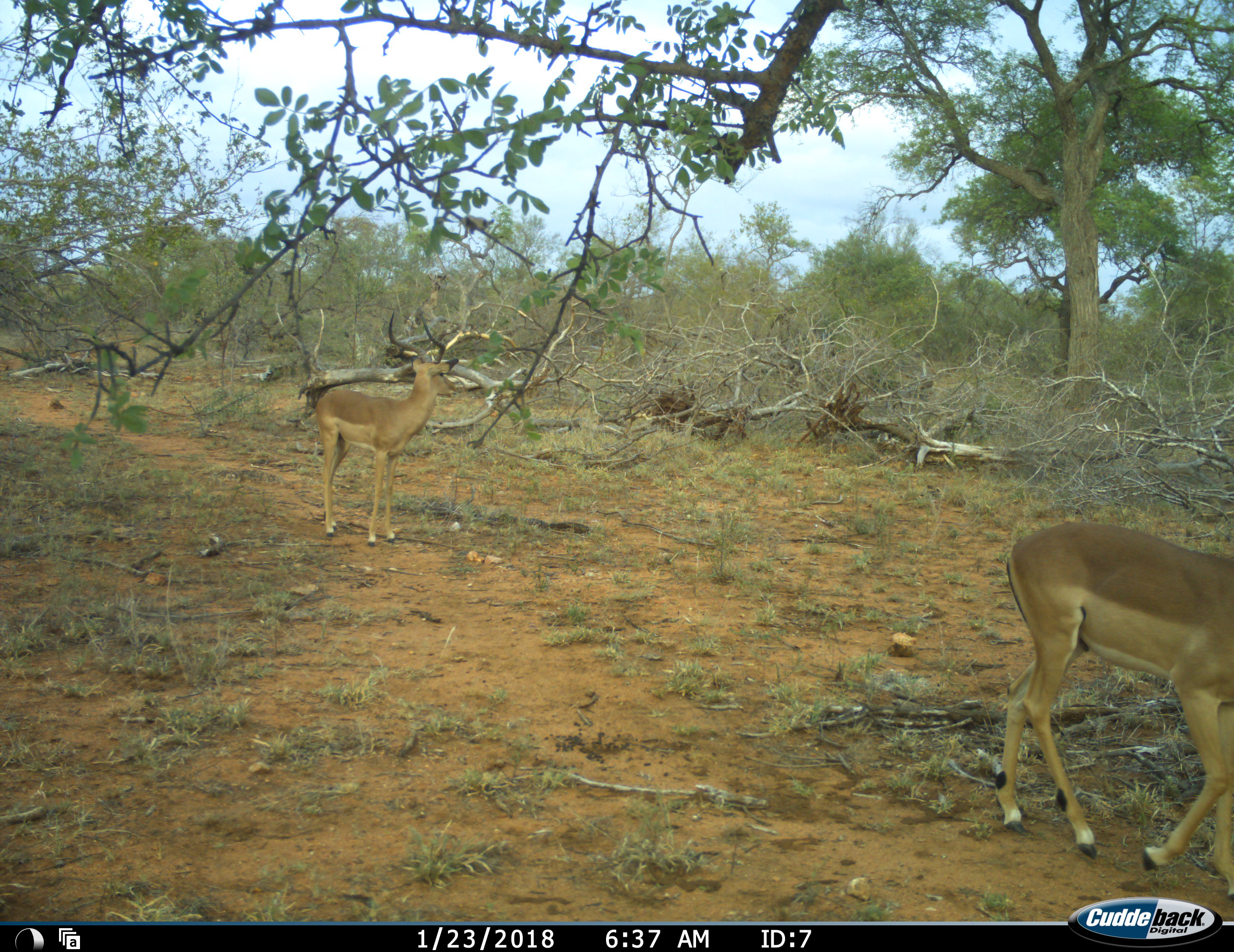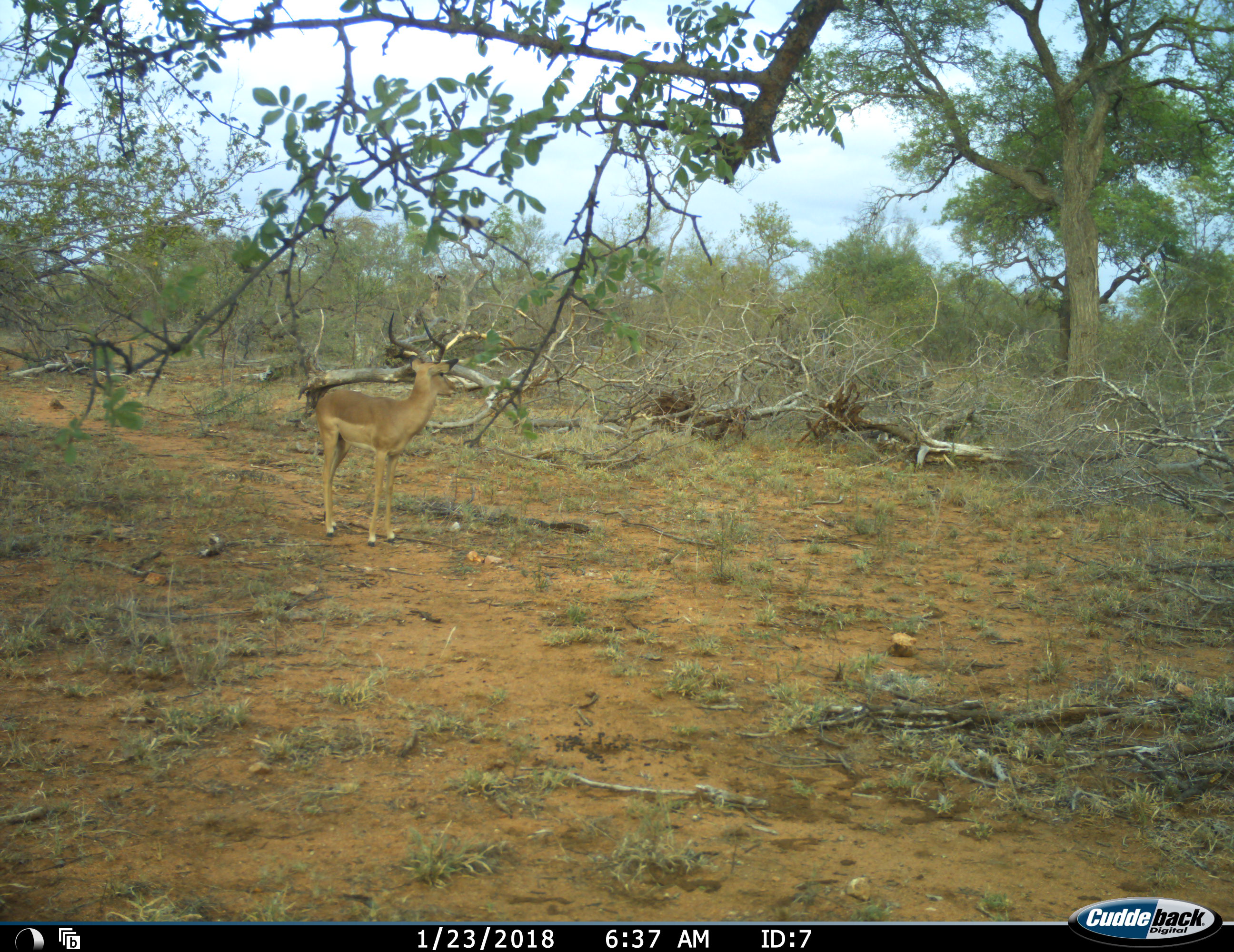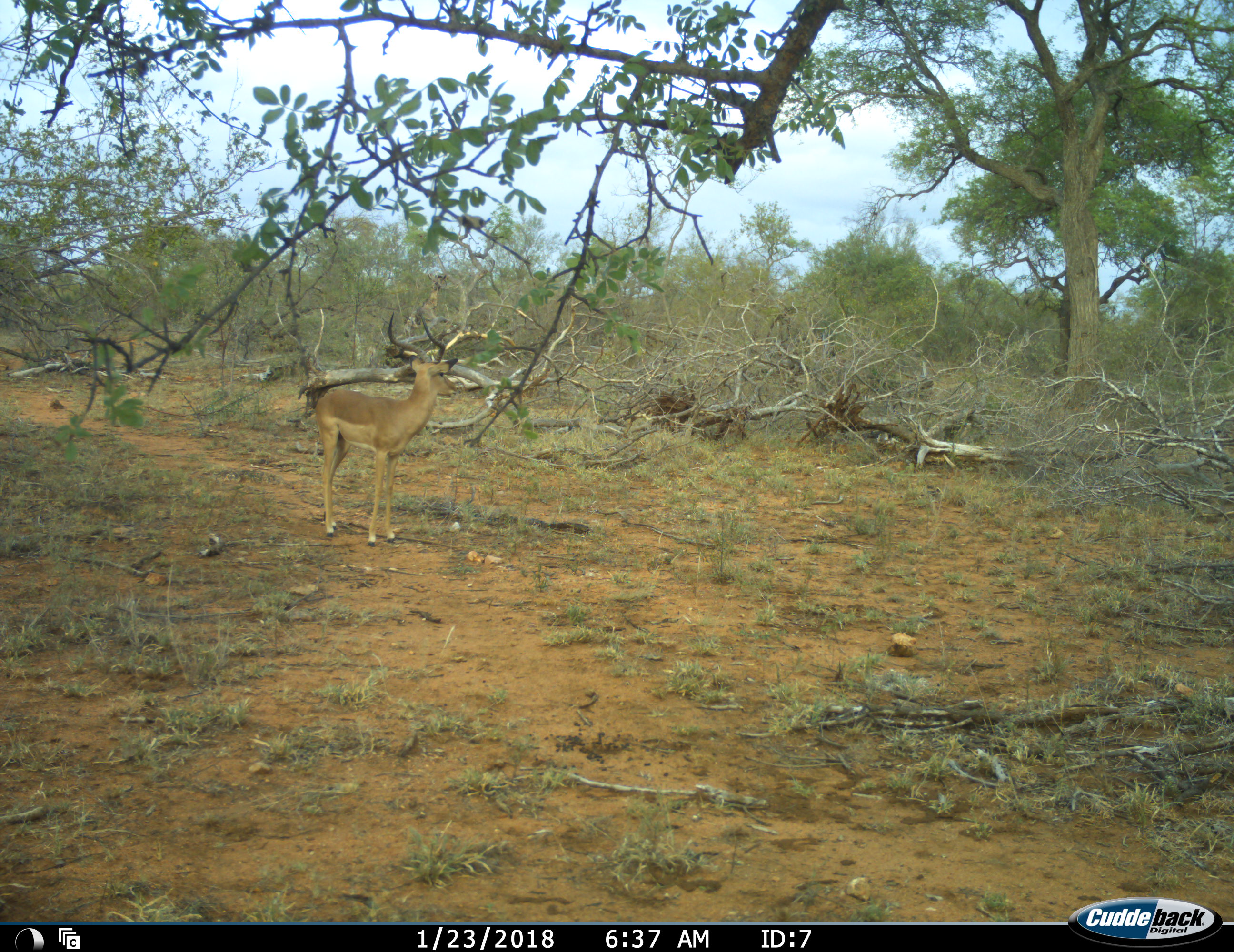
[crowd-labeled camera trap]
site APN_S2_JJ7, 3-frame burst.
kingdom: Animalia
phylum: Chordata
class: Mammalia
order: Artiodactyla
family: Bovidae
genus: Aepyceros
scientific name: Aepyceros melampus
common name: impala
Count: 2.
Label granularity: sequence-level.